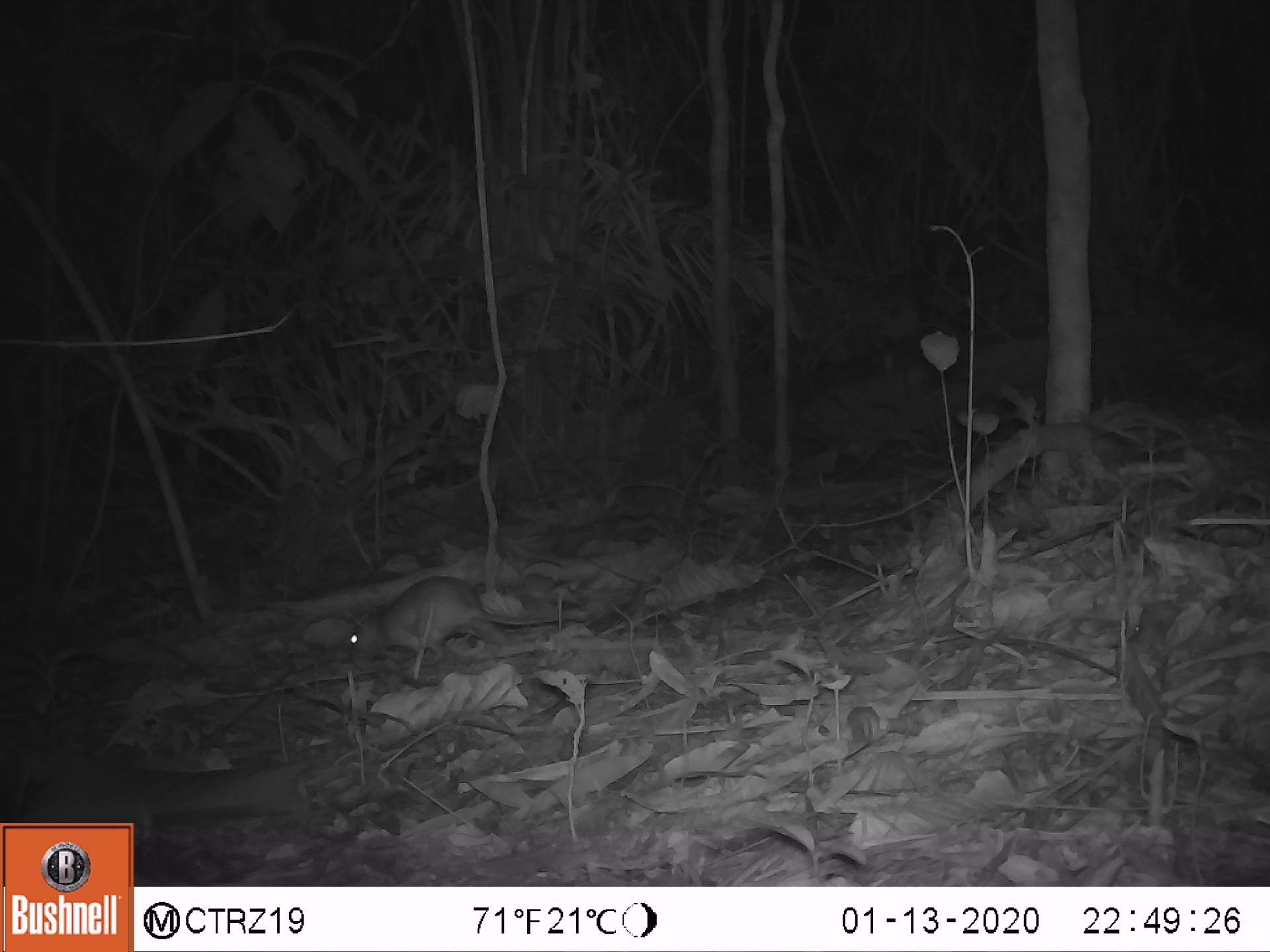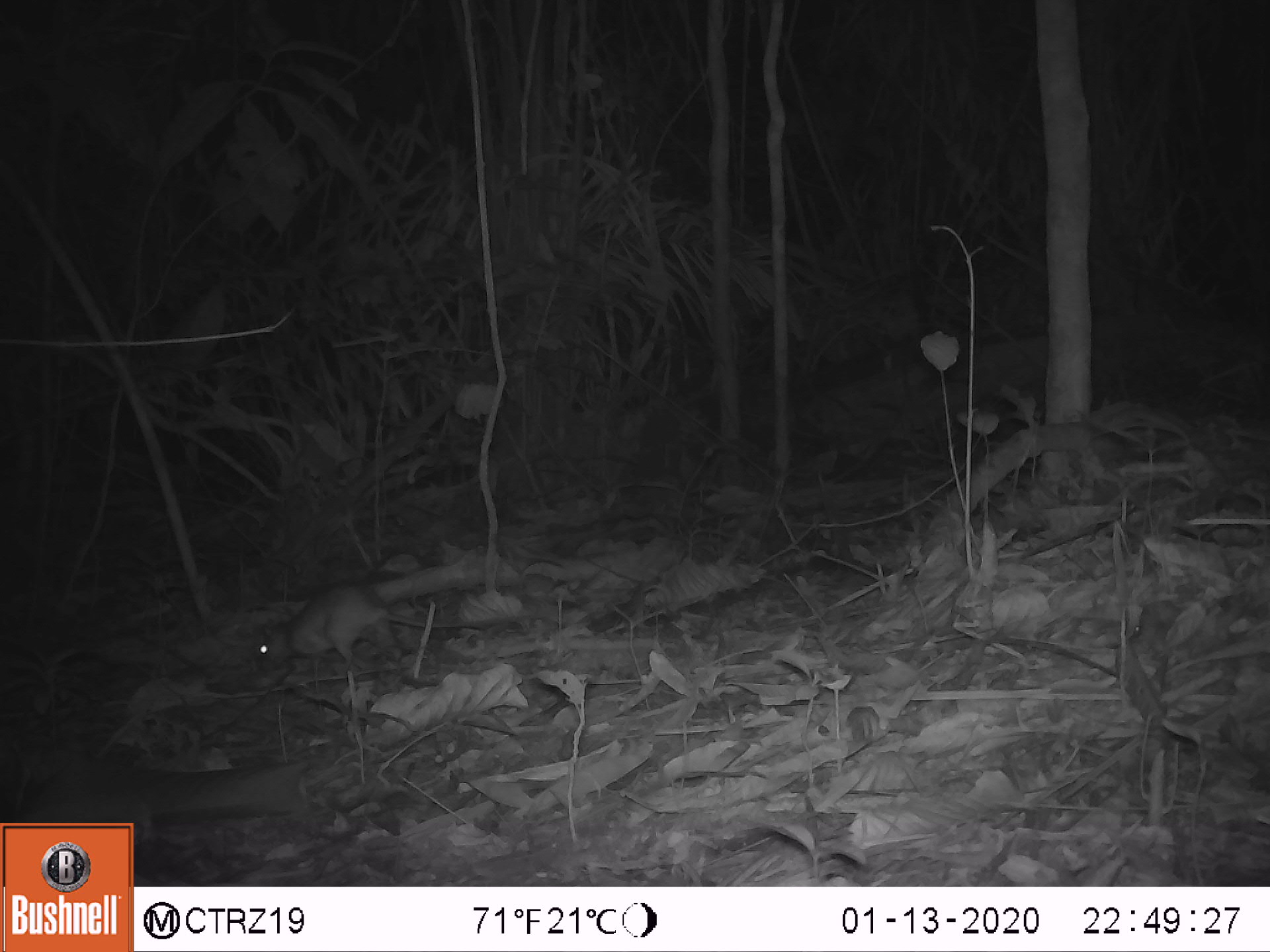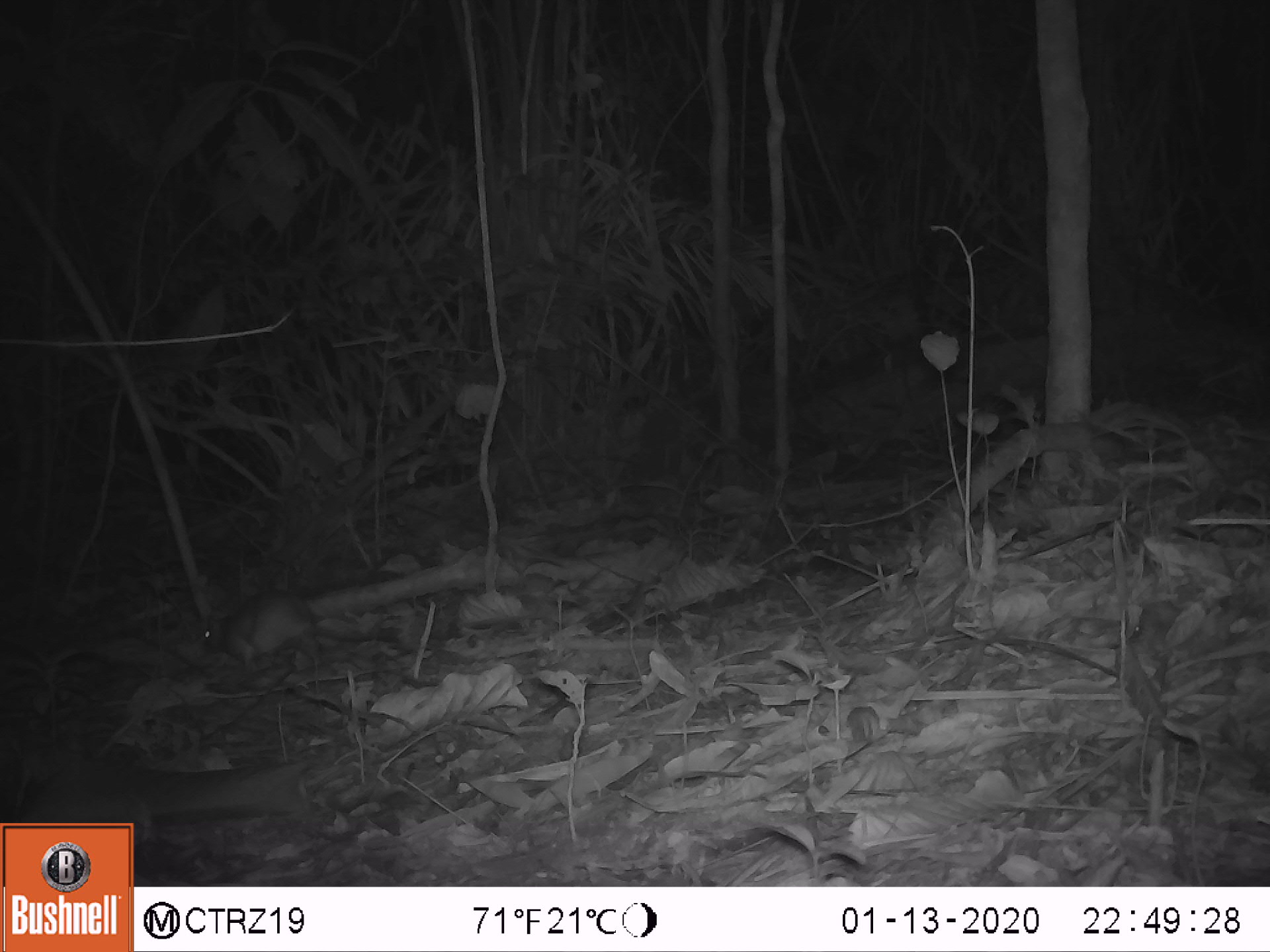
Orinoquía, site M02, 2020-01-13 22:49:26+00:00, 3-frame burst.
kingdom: Animalia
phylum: Chordata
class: Mammalia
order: Rodentia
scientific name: Rodentia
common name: rodent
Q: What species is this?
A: Rodent (Rodentia).